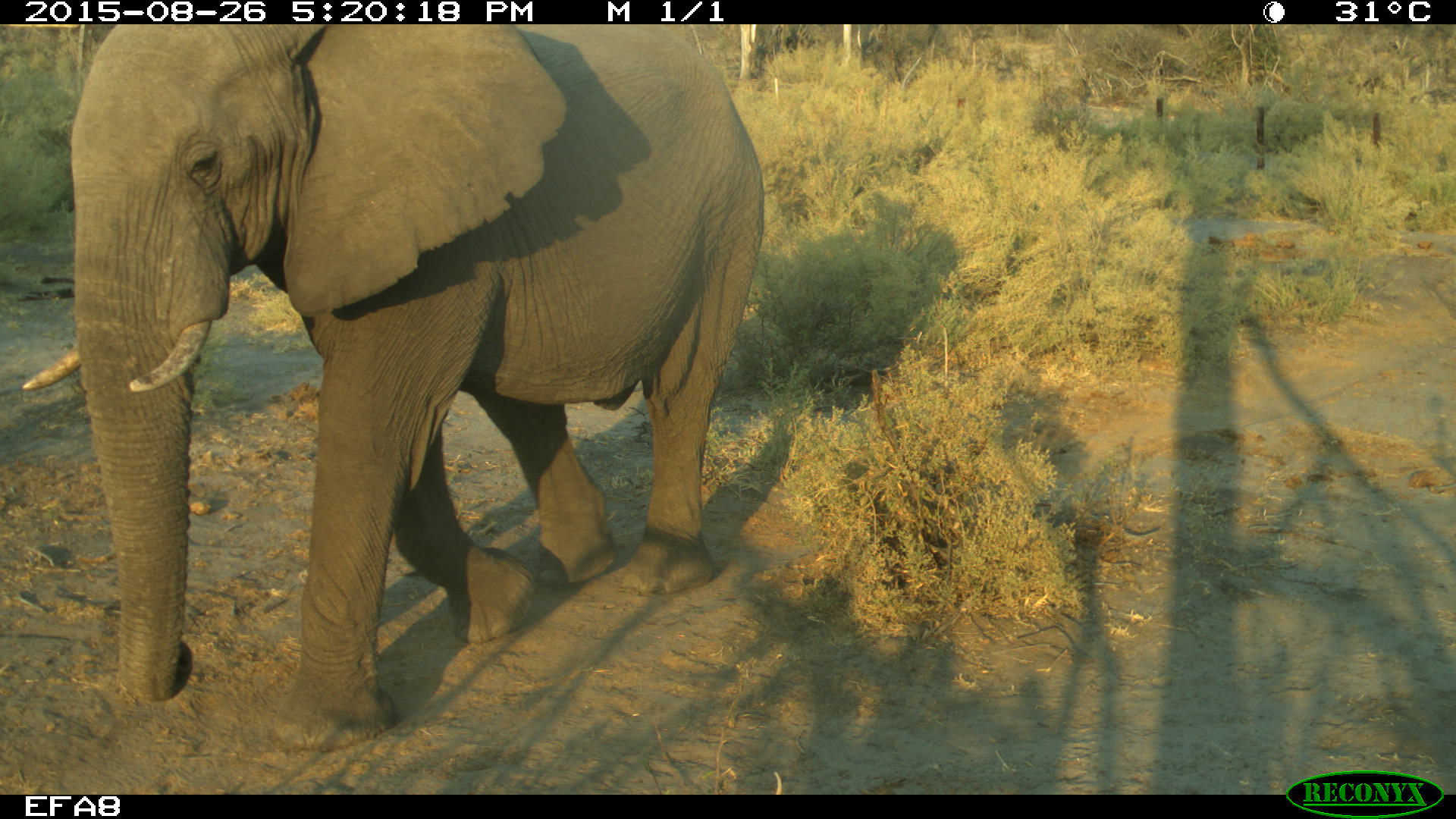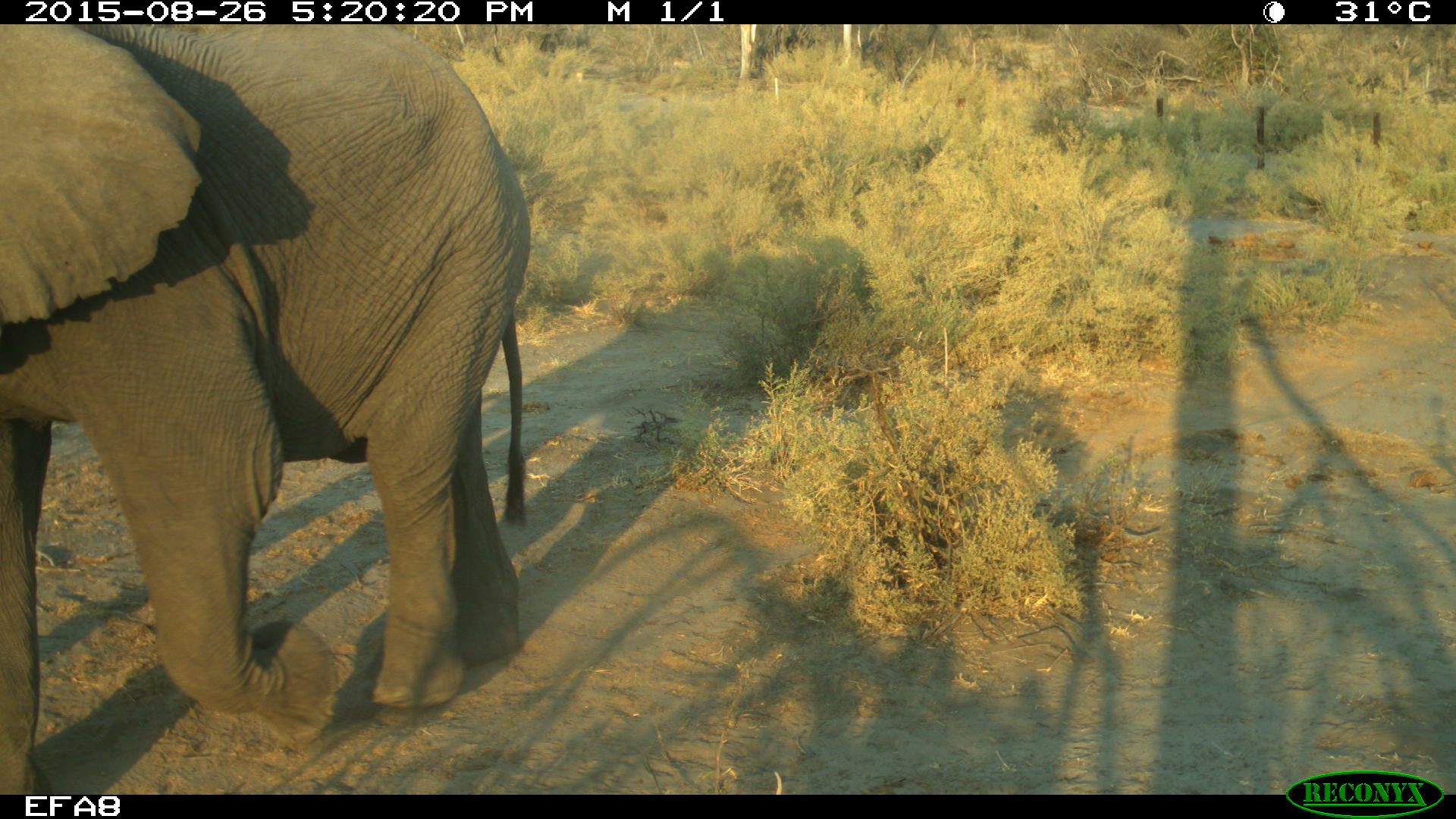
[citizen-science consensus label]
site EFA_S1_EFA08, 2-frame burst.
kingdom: Animalia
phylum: Chordata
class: Mammalia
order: Proboscidea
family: Elephantidae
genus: Loxodonta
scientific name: Loxodonta africana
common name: african bush elephant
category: elephant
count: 1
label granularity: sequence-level